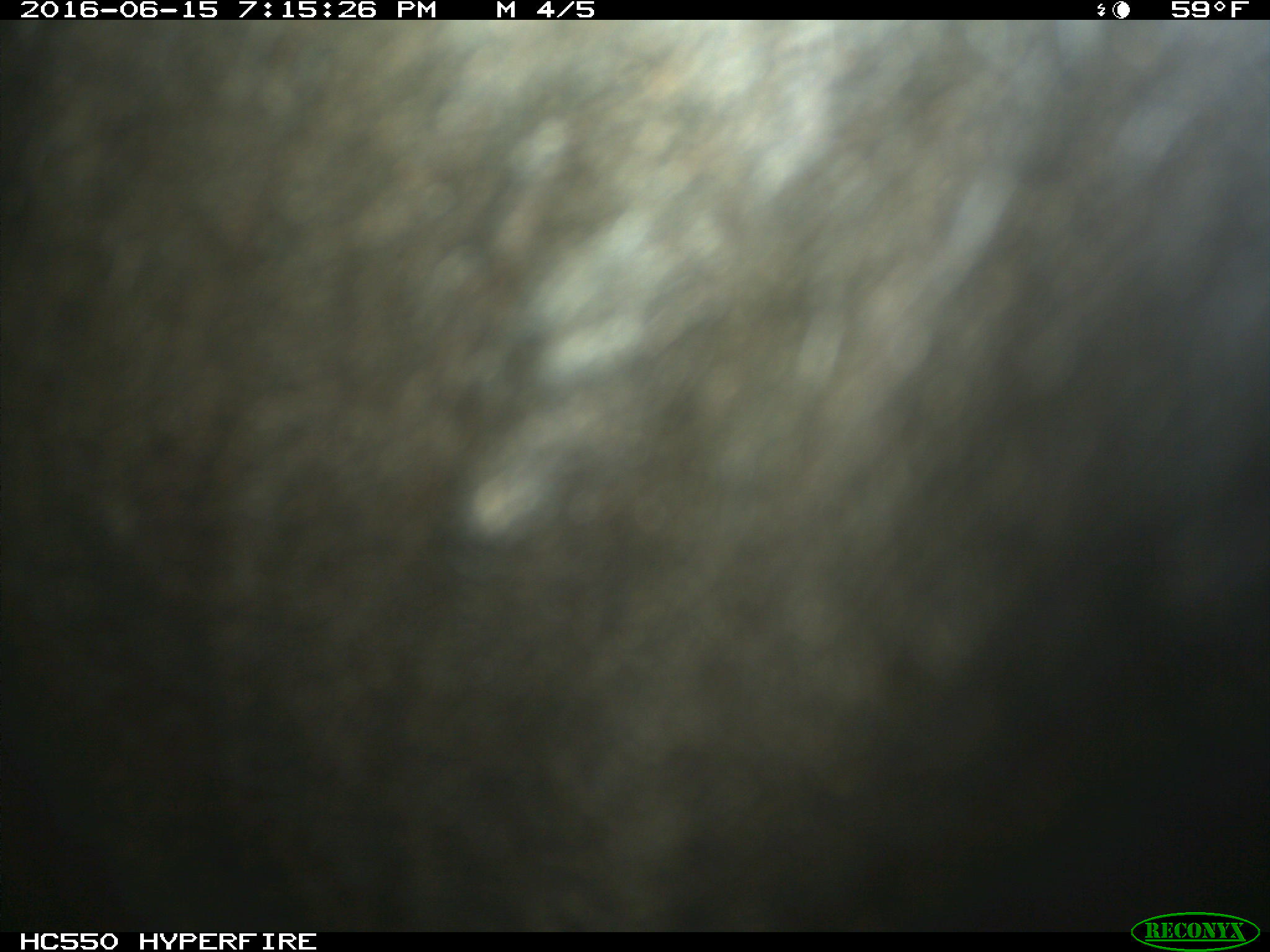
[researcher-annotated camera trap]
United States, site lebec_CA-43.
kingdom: Animalia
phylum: Chordata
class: Mammalia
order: Artiodactyla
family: Bovidae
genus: Bos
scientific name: Bos taurus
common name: domestic cow